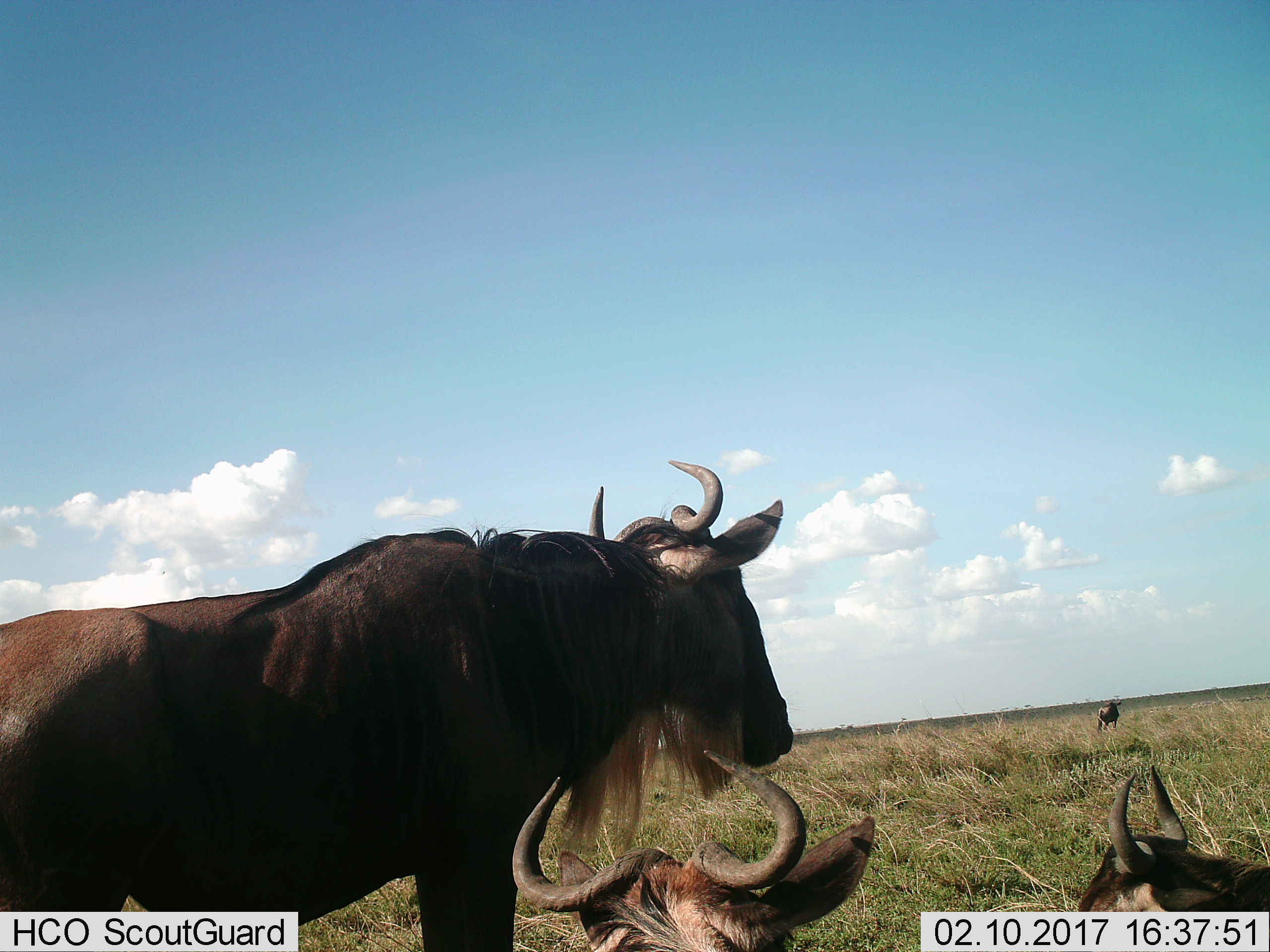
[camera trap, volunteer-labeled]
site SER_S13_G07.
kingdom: Animalia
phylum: Chordata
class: Mammalia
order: Artiodactyla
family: Bovidae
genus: Connochaetes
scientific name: Connochaetes taurinus taurinus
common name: blue wildebeest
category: wildebeestblue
Wildebeestblue (blue wildebeest) (Connochaetes taurinus taurinus), count 4. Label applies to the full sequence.